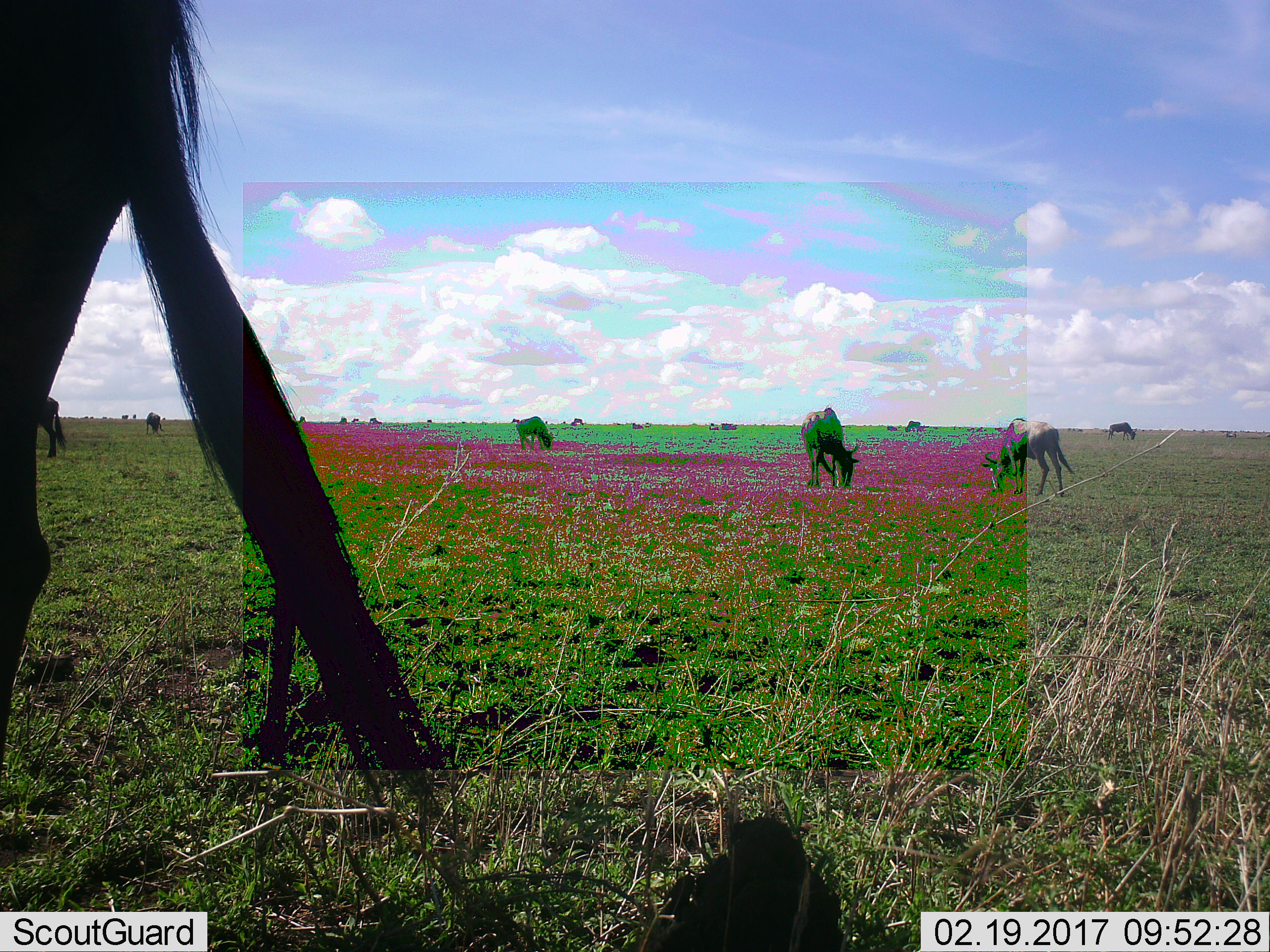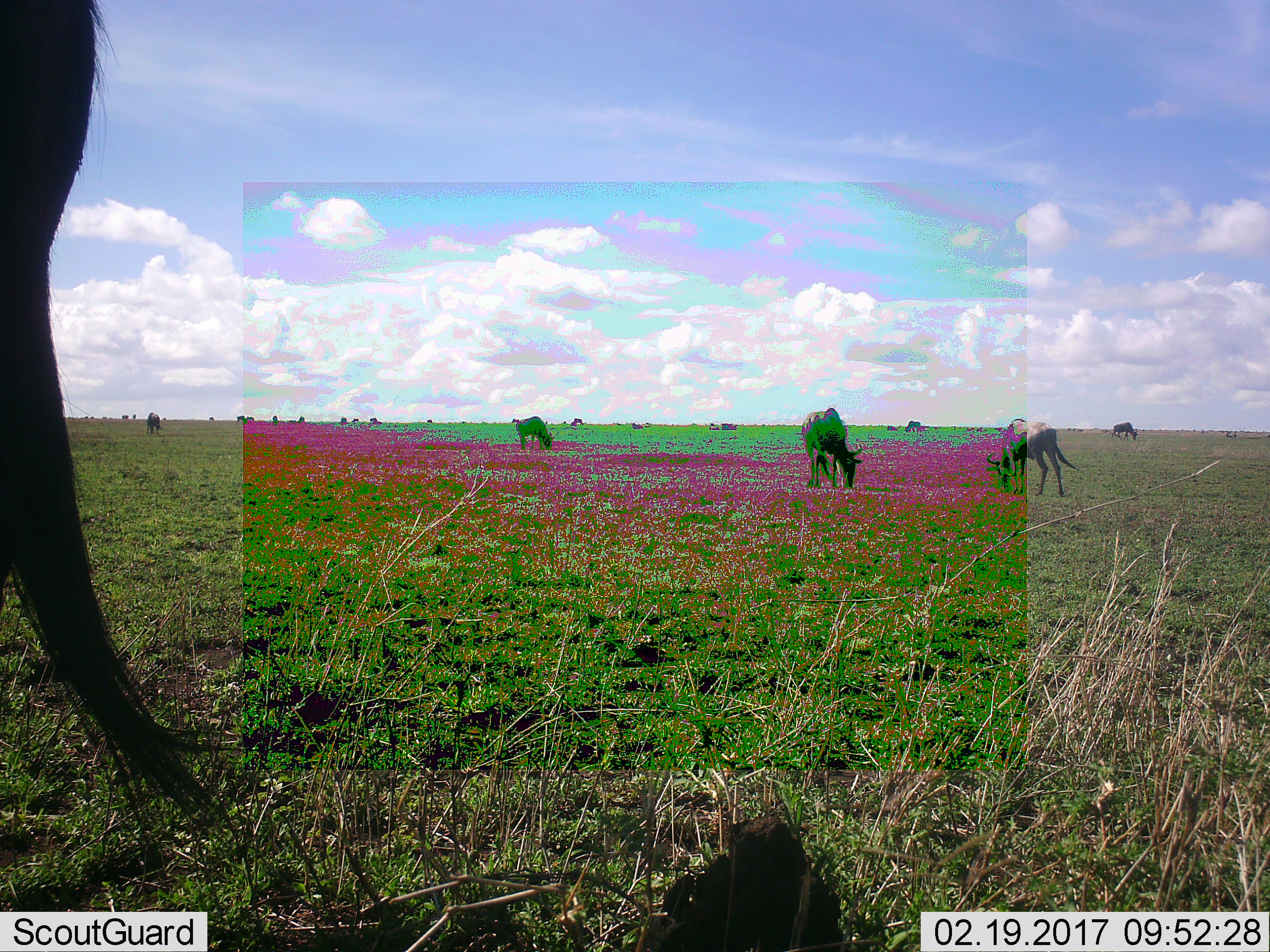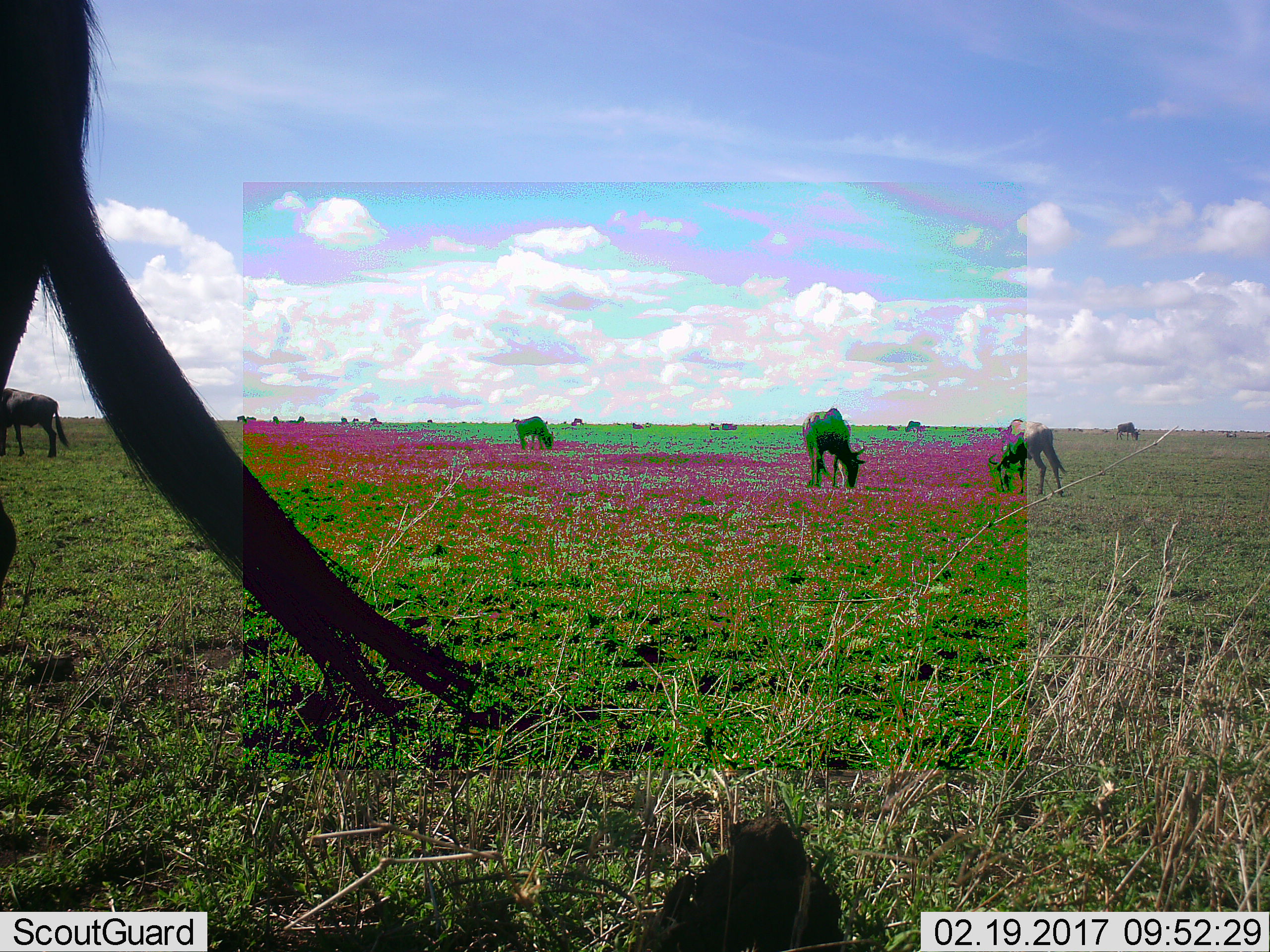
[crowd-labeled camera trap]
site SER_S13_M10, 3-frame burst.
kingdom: Animalia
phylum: Chordata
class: Mammalia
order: Artiodactyla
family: Bovidae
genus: Connochaetes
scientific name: Connochaetes taurinus taurinus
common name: blue wildebeest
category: wildebeestblue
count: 11-50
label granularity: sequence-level